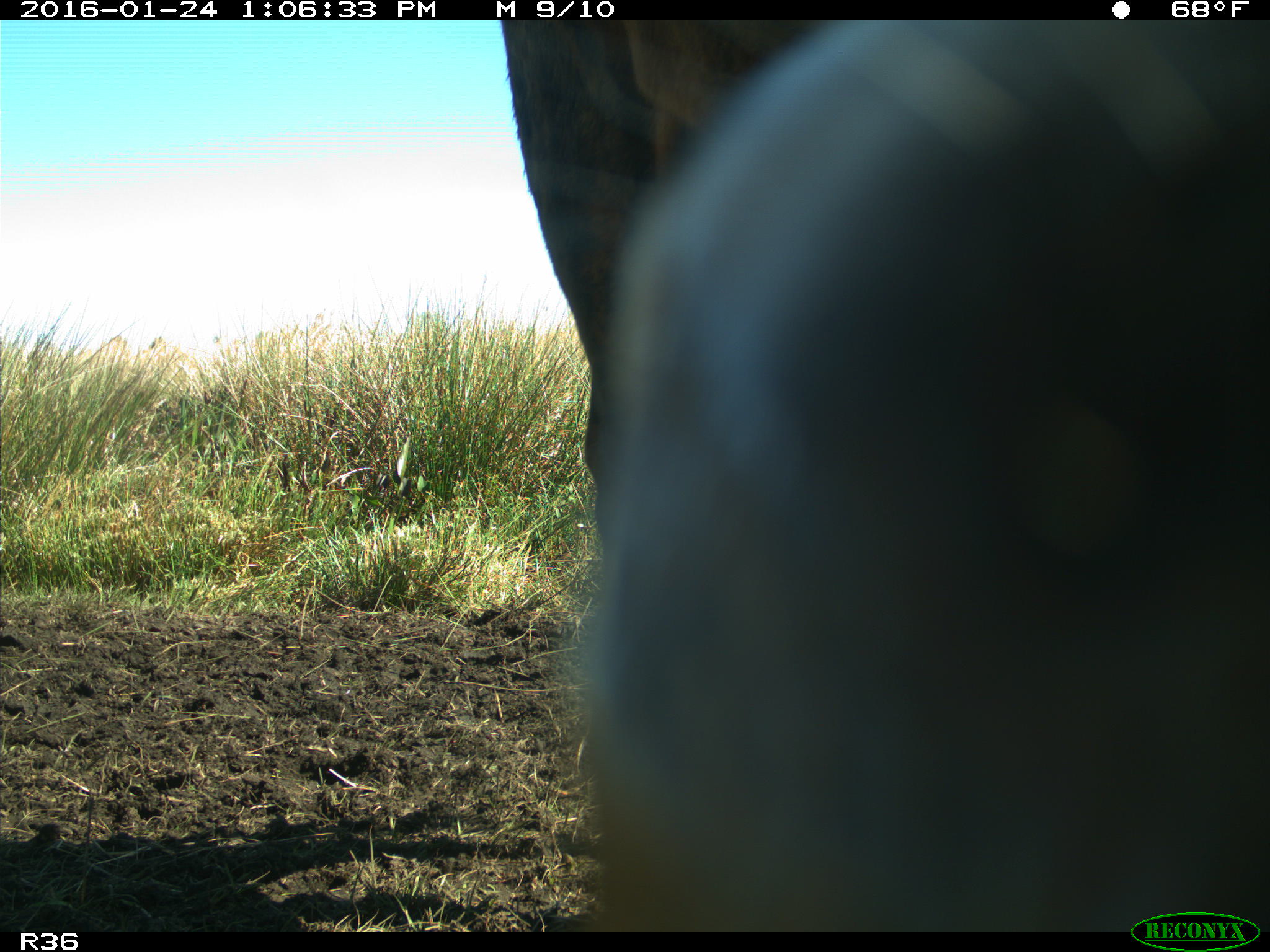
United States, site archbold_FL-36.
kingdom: Animalia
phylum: Chordata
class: Mammalia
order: Artiodactyla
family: Bovidae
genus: Bos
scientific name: Bos taurus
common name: domestic cow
Bos taurus (domestic cow).